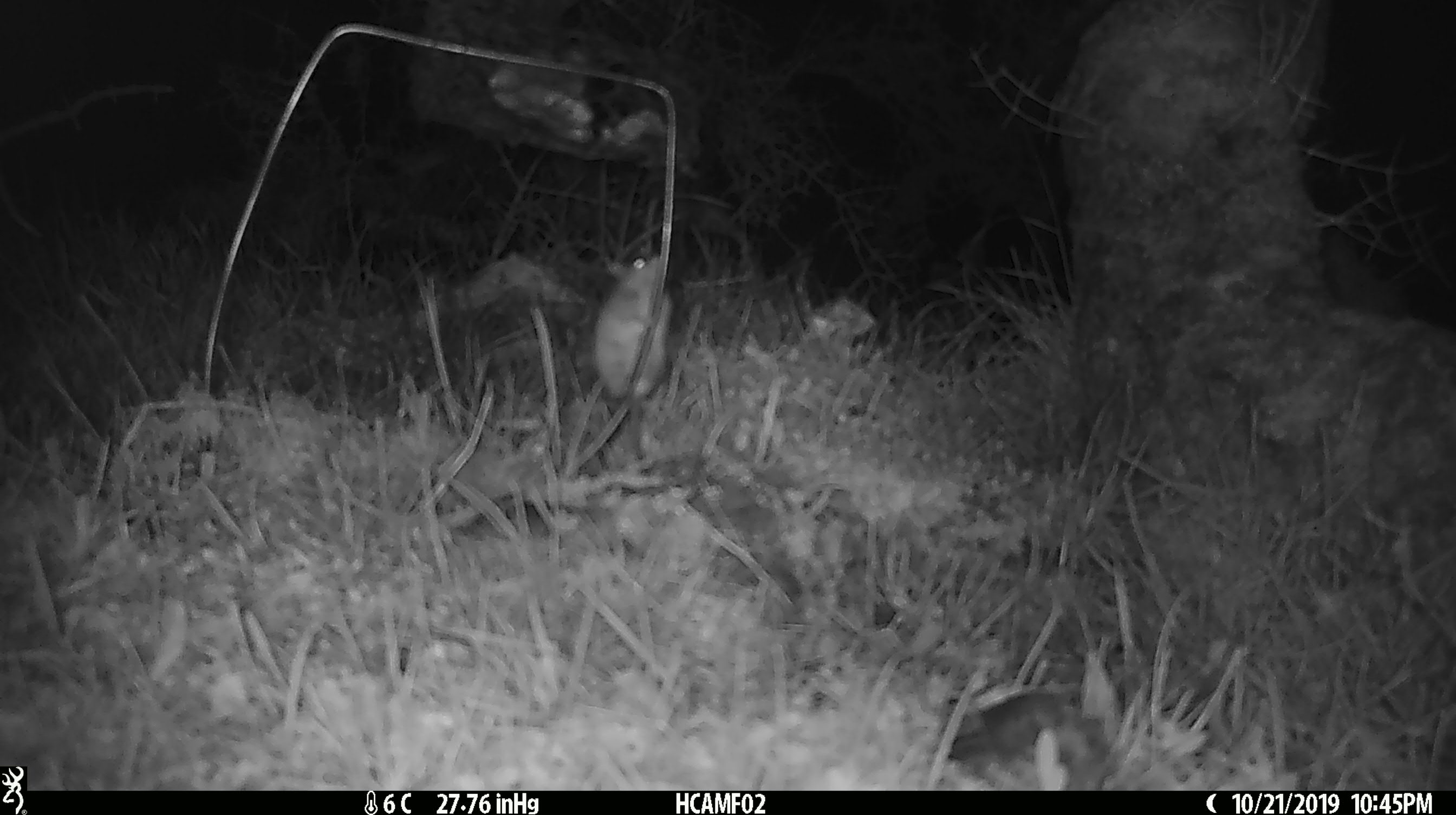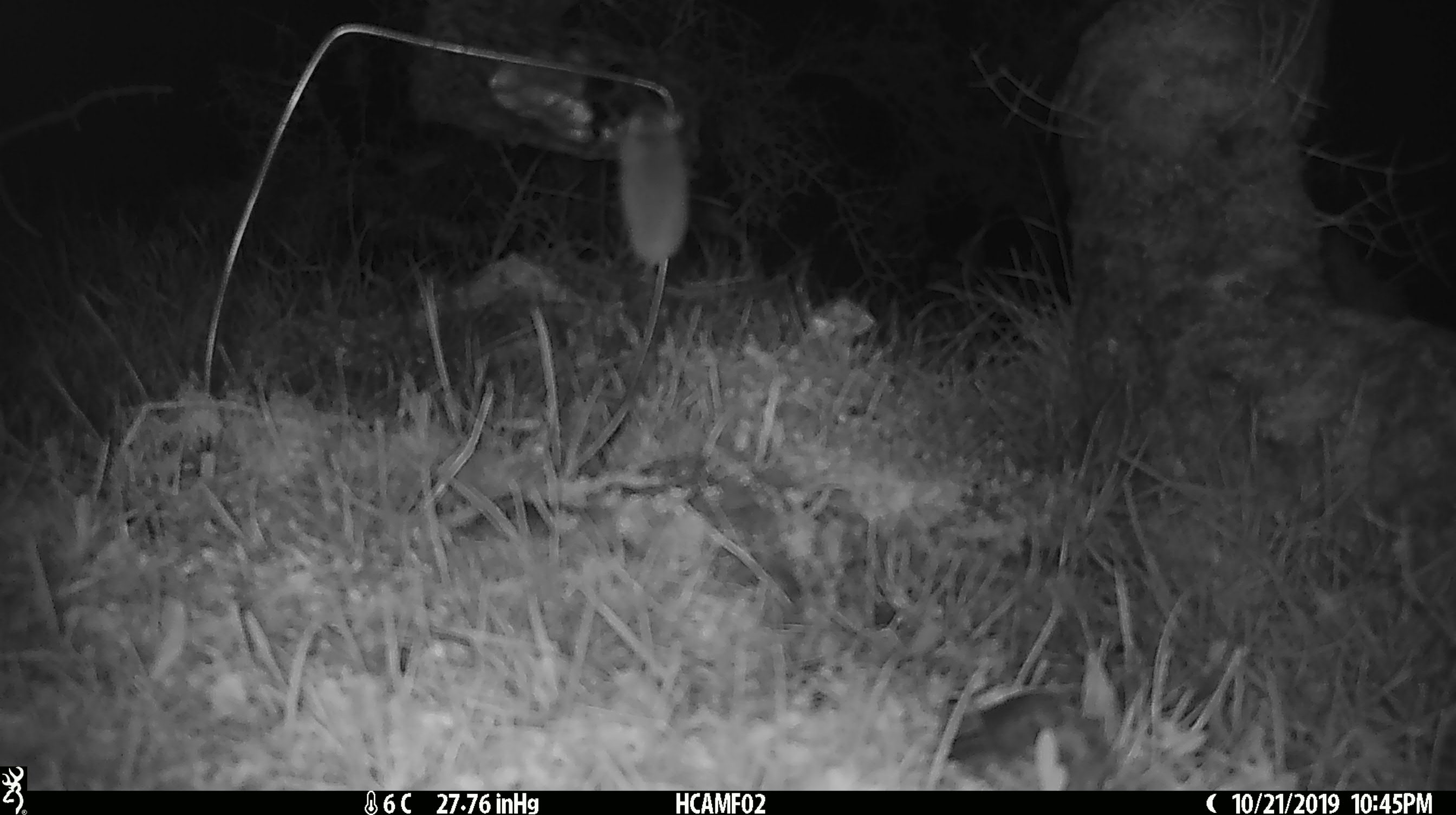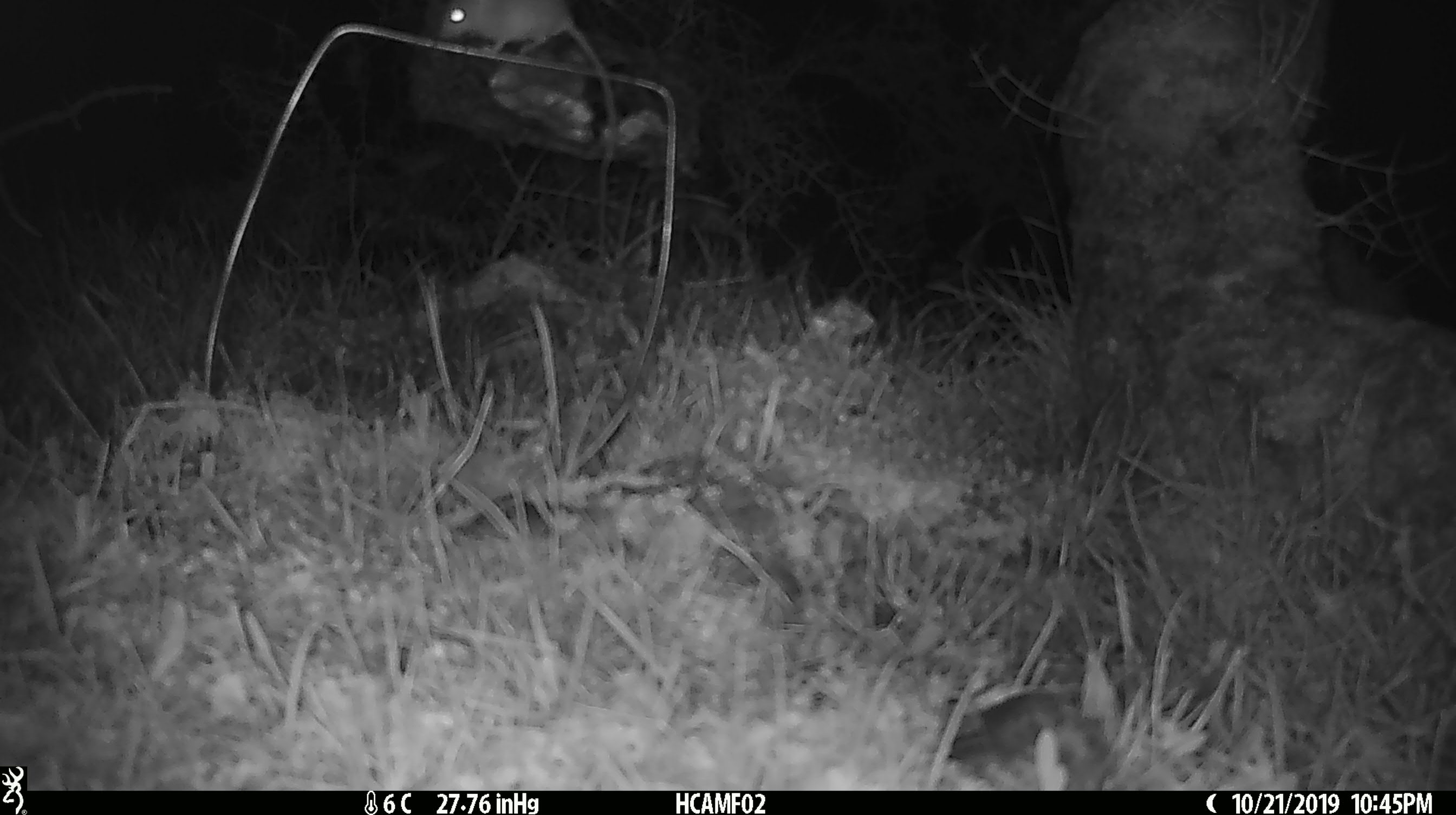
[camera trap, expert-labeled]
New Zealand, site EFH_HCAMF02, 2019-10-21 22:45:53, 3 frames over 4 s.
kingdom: Animalia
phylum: Chordata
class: Mammalia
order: Rodentia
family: Muridae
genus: Mus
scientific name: Mus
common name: mouse